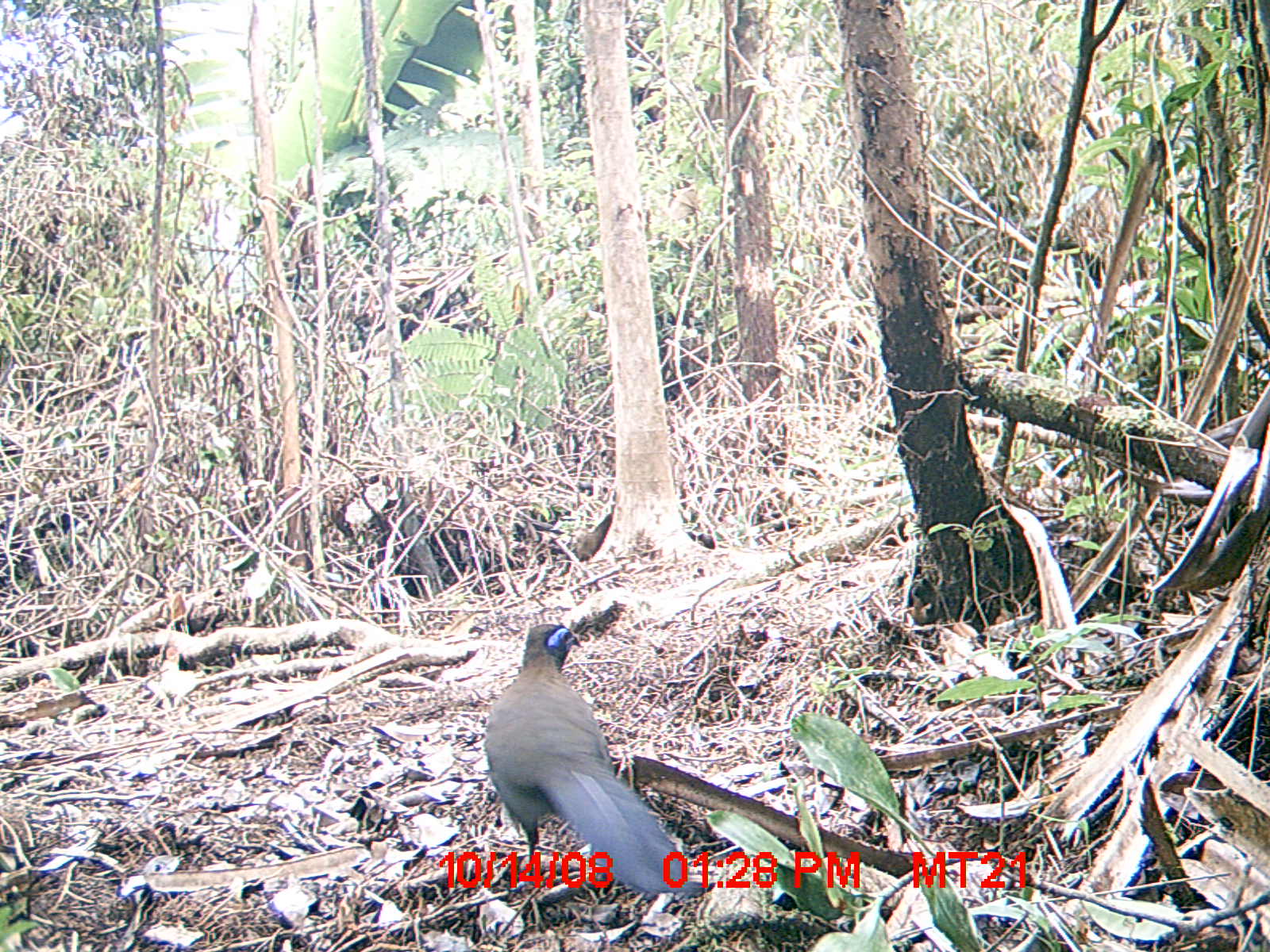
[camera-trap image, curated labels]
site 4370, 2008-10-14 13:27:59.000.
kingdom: Animalia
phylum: Chordata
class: Aves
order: Cuculiformes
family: Cuculidae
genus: Coua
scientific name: Coua serriana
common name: red-breasted coua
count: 1